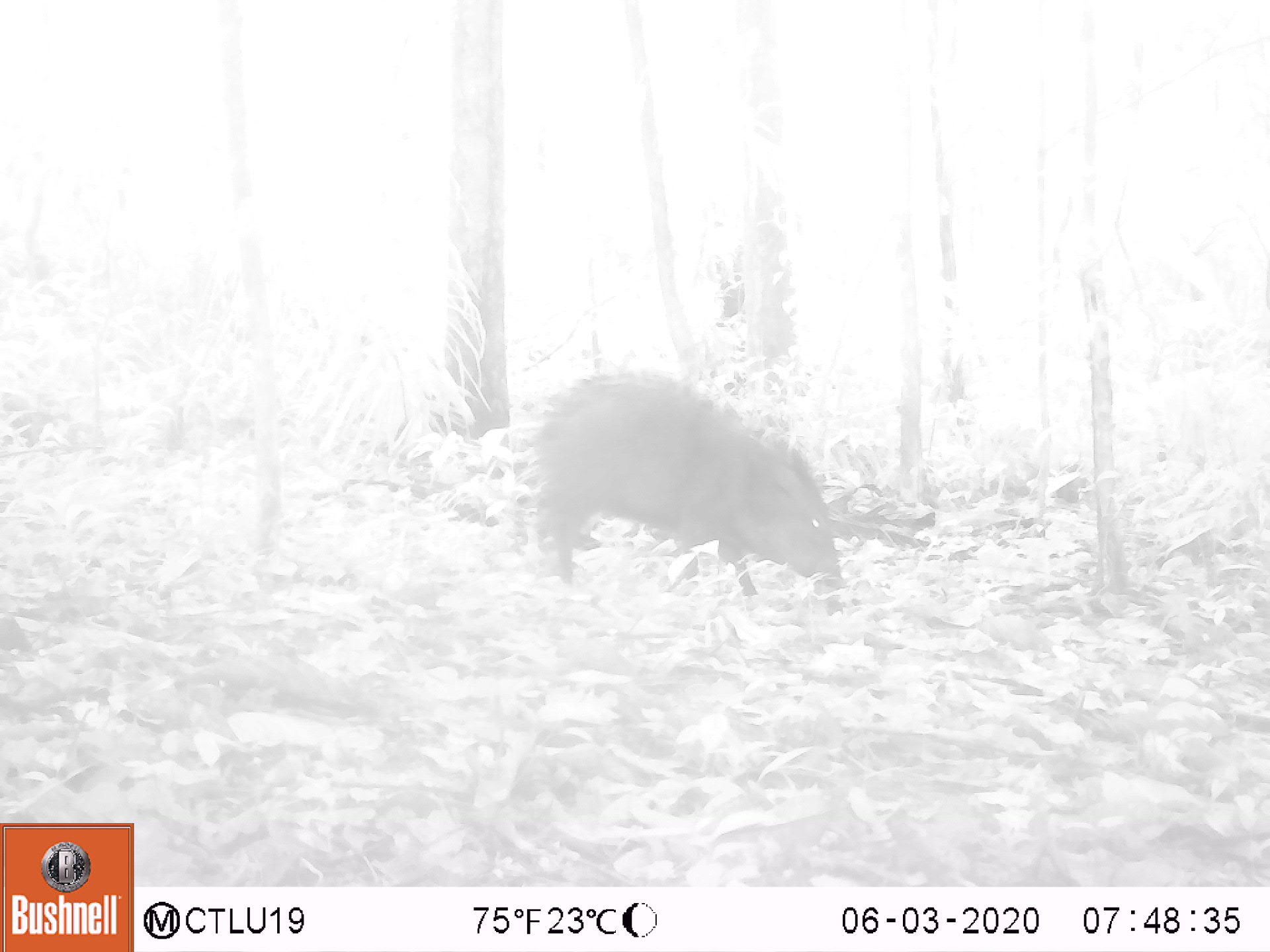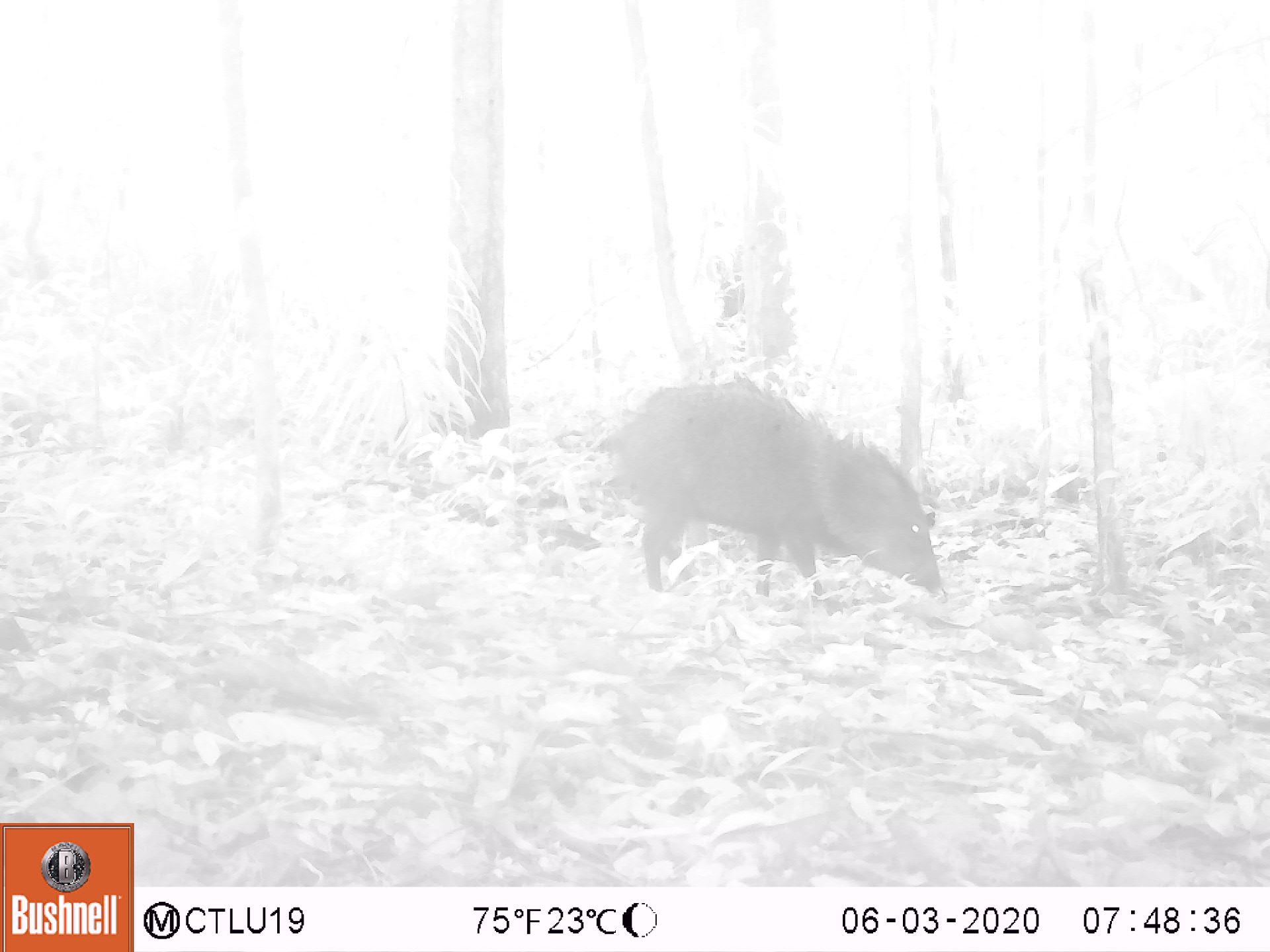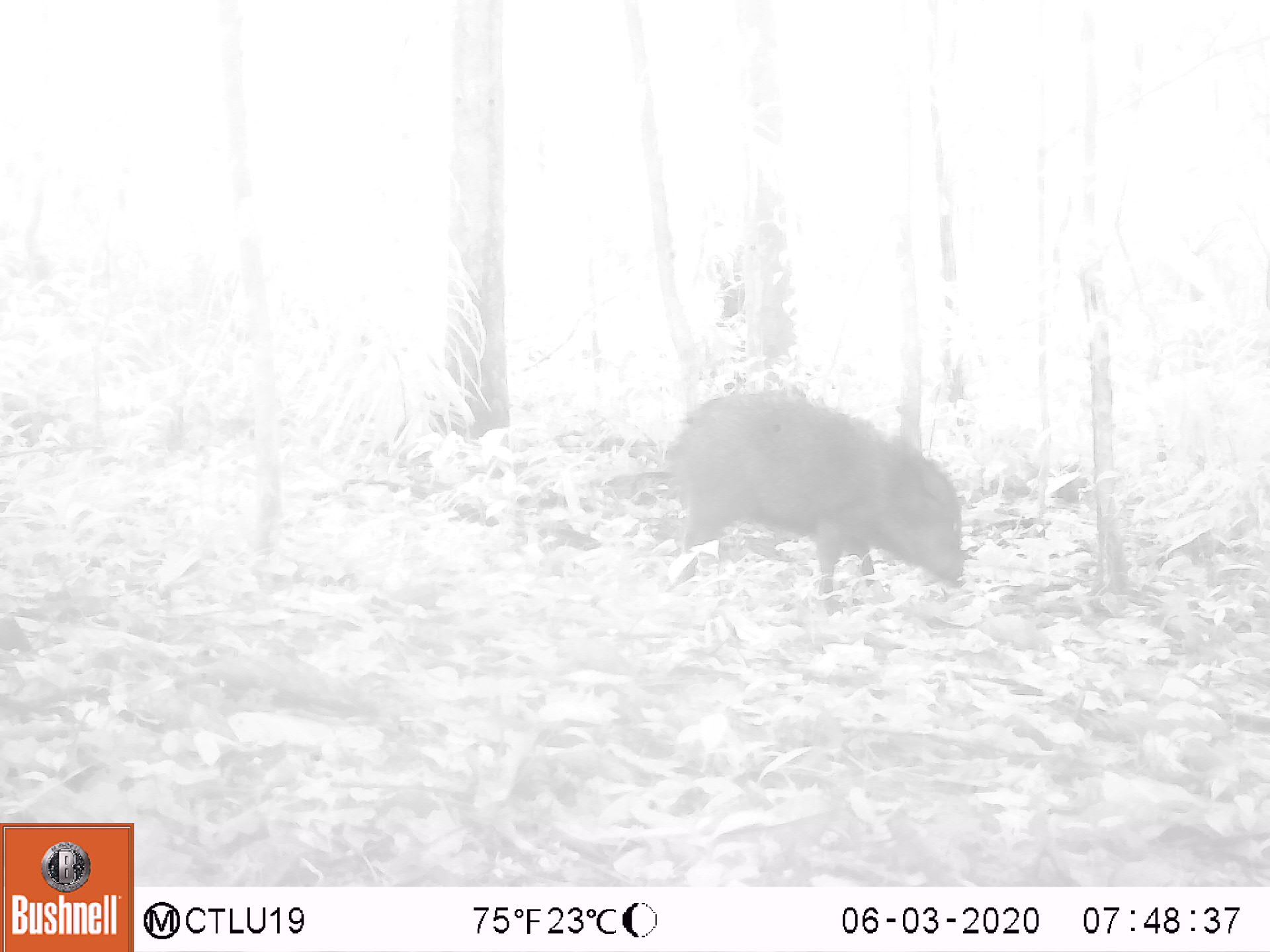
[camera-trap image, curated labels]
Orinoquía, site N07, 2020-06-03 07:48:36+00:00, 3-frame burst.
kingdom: Animalia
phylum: Chordata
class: Mammalia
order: Artiodactyla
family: Tayassuidae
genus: Pecari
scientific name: Pecari tajacu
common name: collared peccary